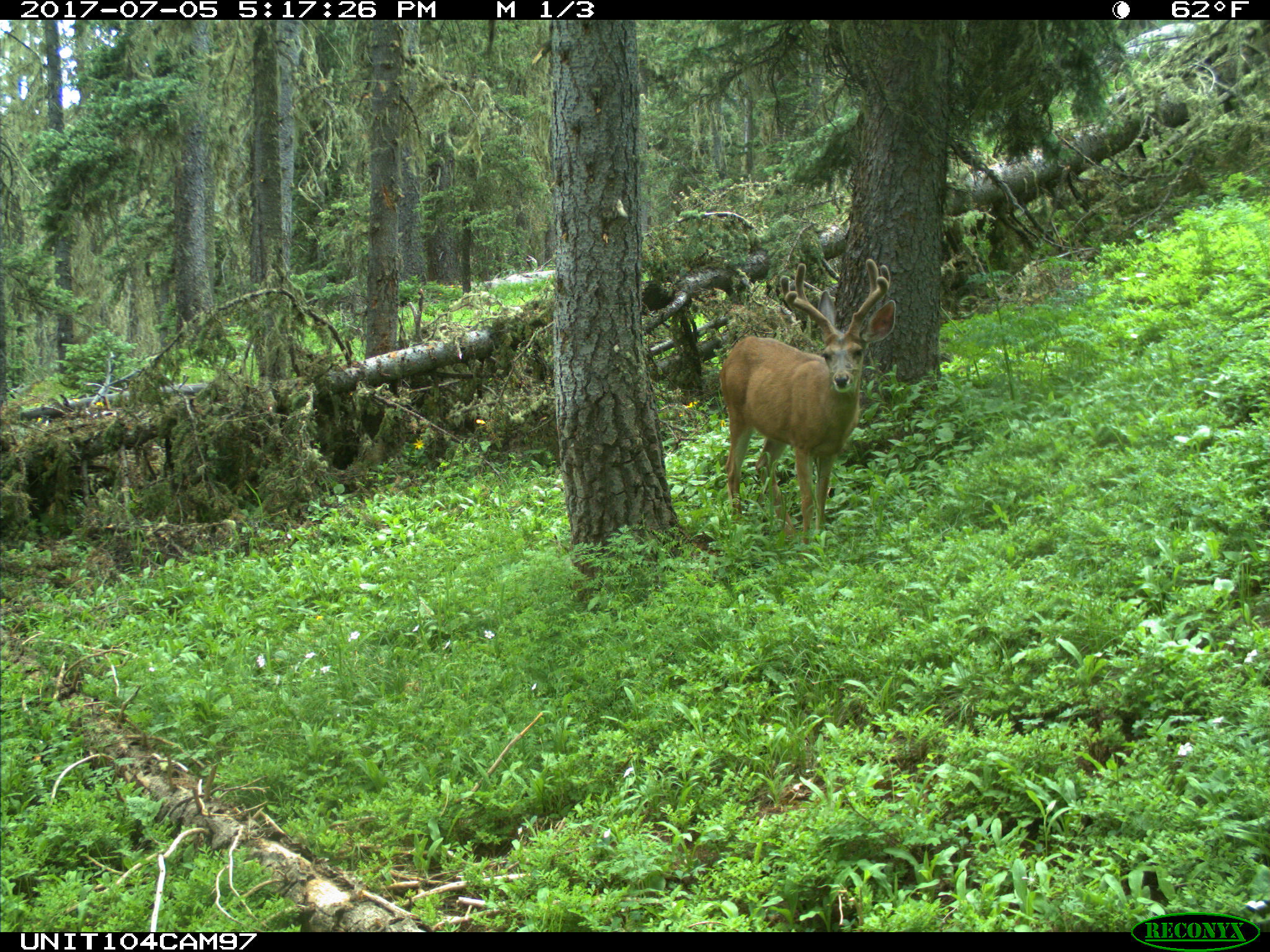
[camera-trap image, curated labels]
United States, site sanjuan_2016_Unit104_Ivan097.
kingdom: Animalia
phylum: Chordata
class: Mammalia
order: Artiodactyla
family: Cervidae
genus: Odocoileus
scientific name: Odocoileus hemionus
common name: mule deer